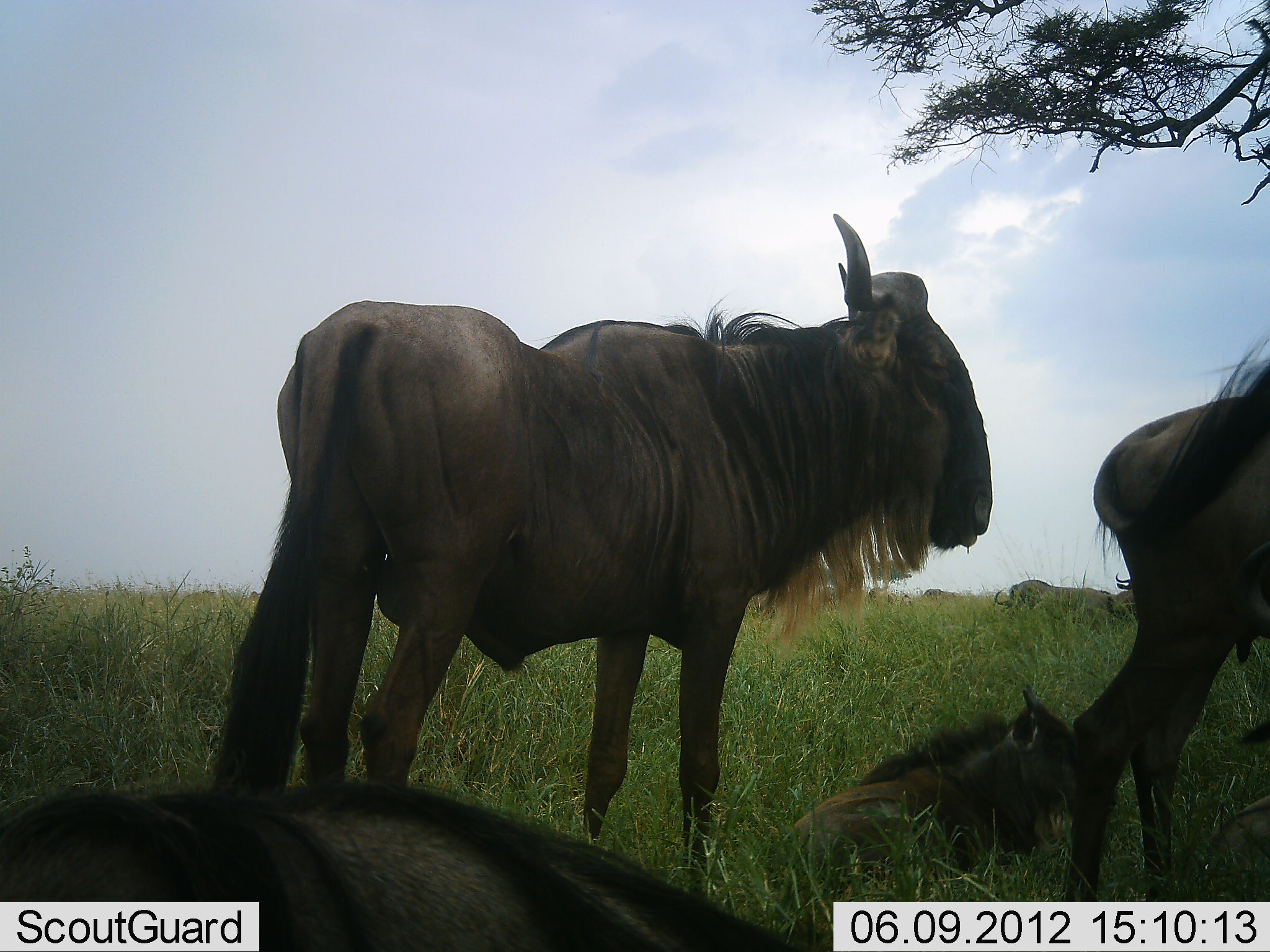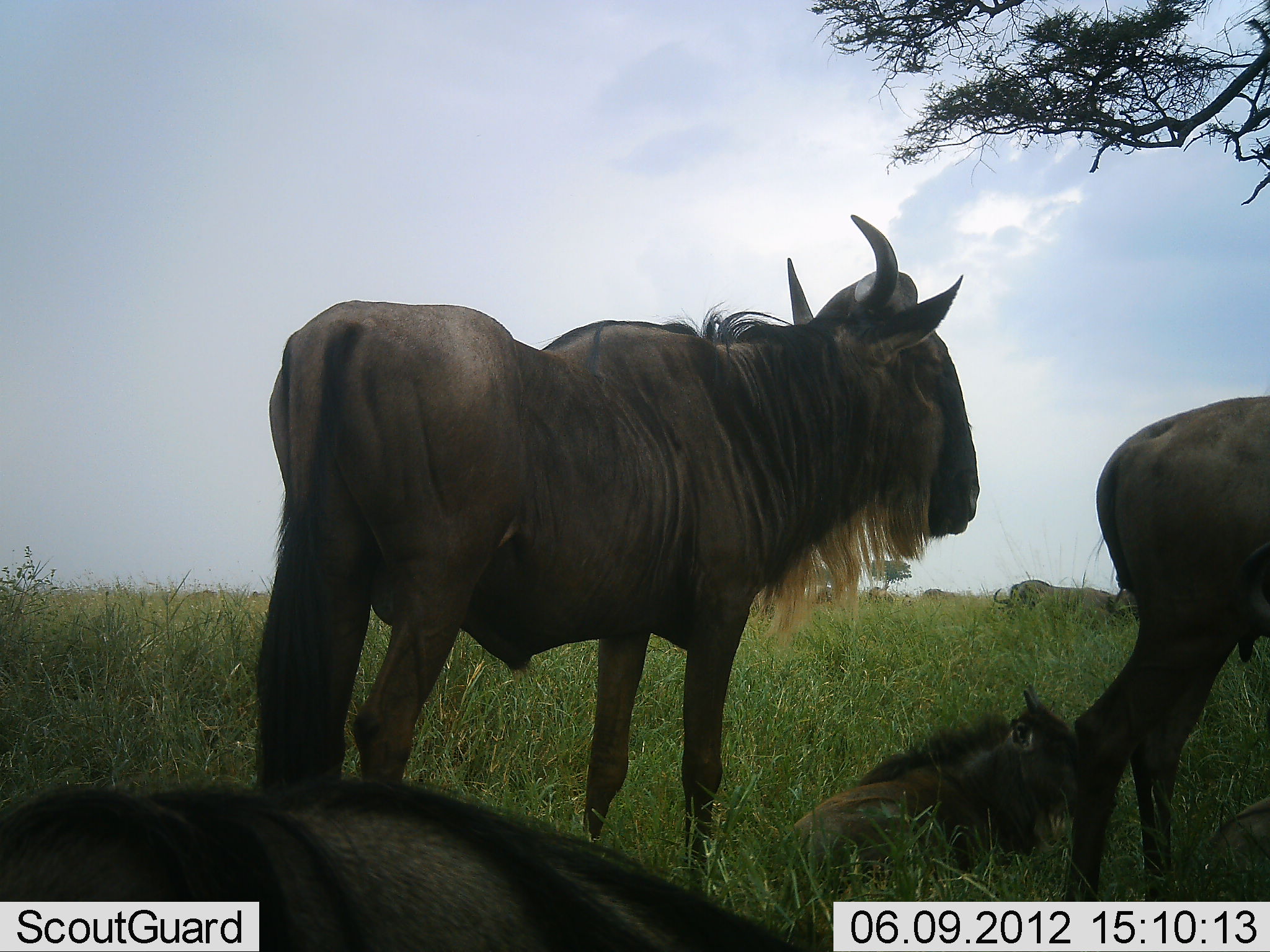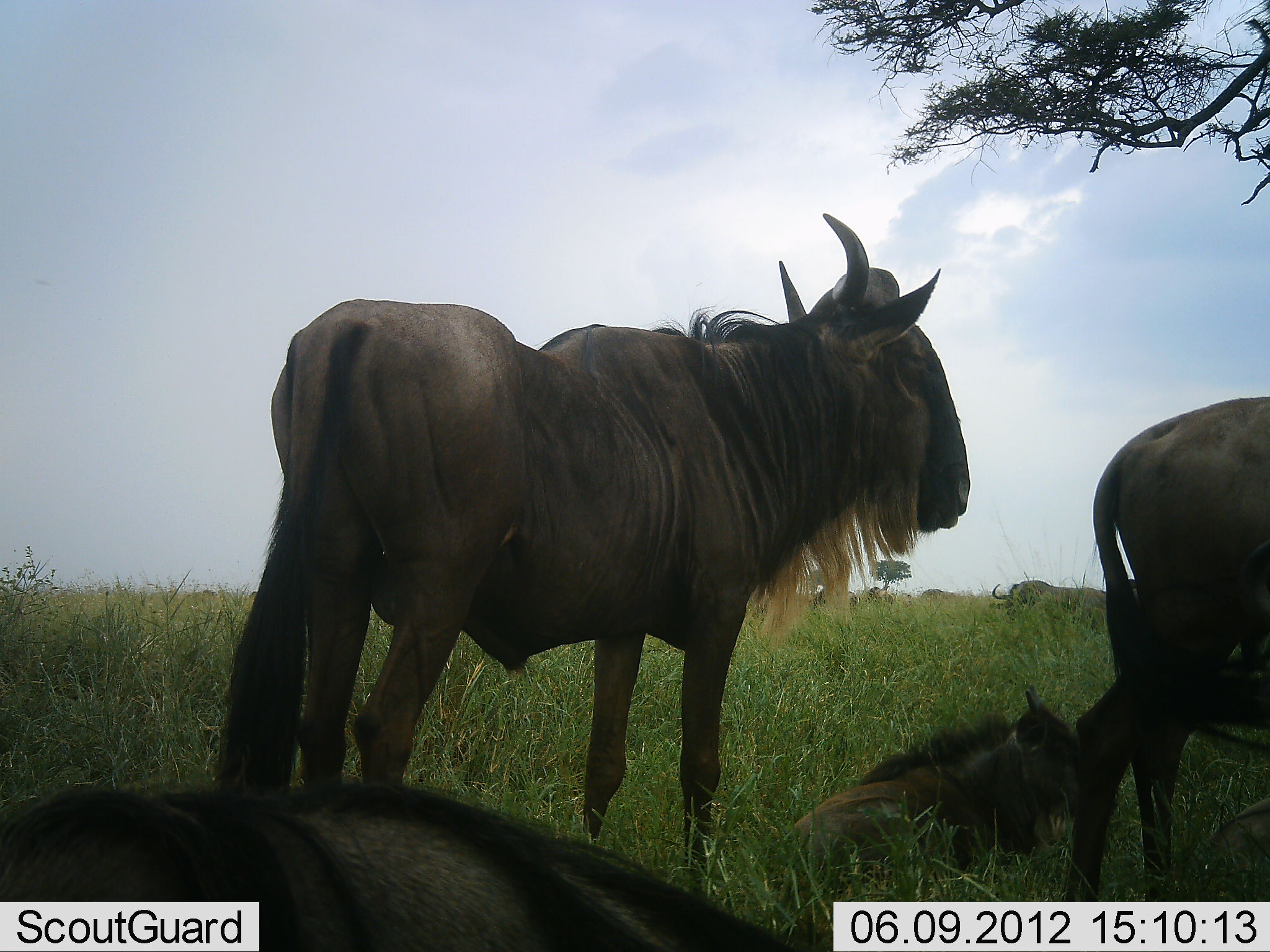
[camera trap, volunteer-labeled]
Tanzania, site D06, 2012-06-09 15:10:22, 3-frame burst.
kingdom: Animalia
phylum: Chordata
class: Mammalia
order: Artiodactyla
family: Bovidae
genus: Connochaetes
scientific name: Connochaetes taurinus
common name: blue wildebeest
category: wildebeest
Wildebeest (blue wildebeest) (Connochaetes taurinus), count 9. Behavior (volunteer vote fractions): standing 100%, resting 100%, moving 0%, interacting 0%. Young present (vote fraction): 70%. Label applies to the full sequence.